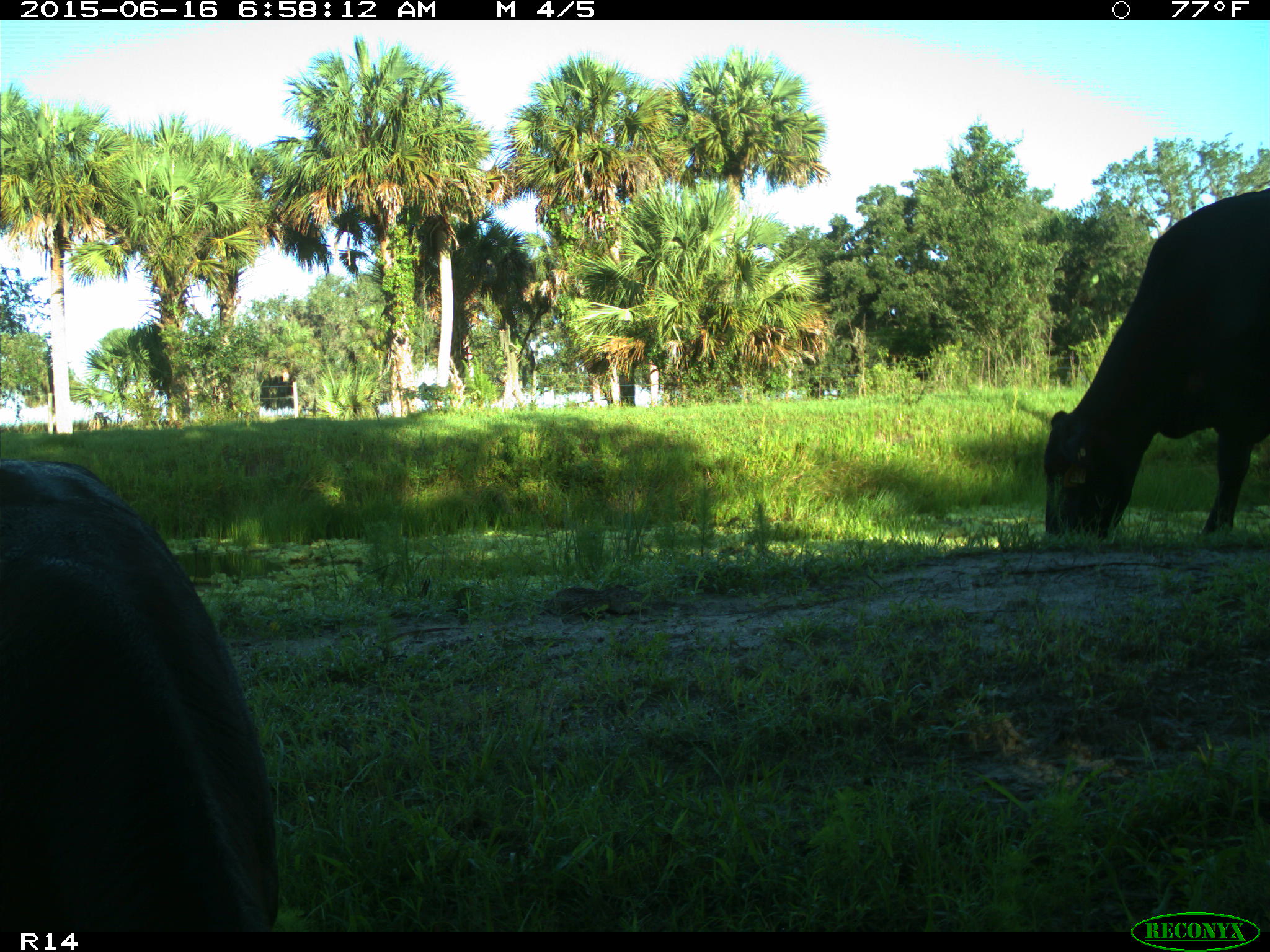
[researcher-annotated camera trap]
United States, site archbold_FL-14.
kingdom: Animalia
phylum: Chordata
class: Mammalia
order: Artiodactyla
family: Bovidae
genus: Bos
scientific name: Bos taurus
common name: domestic cow